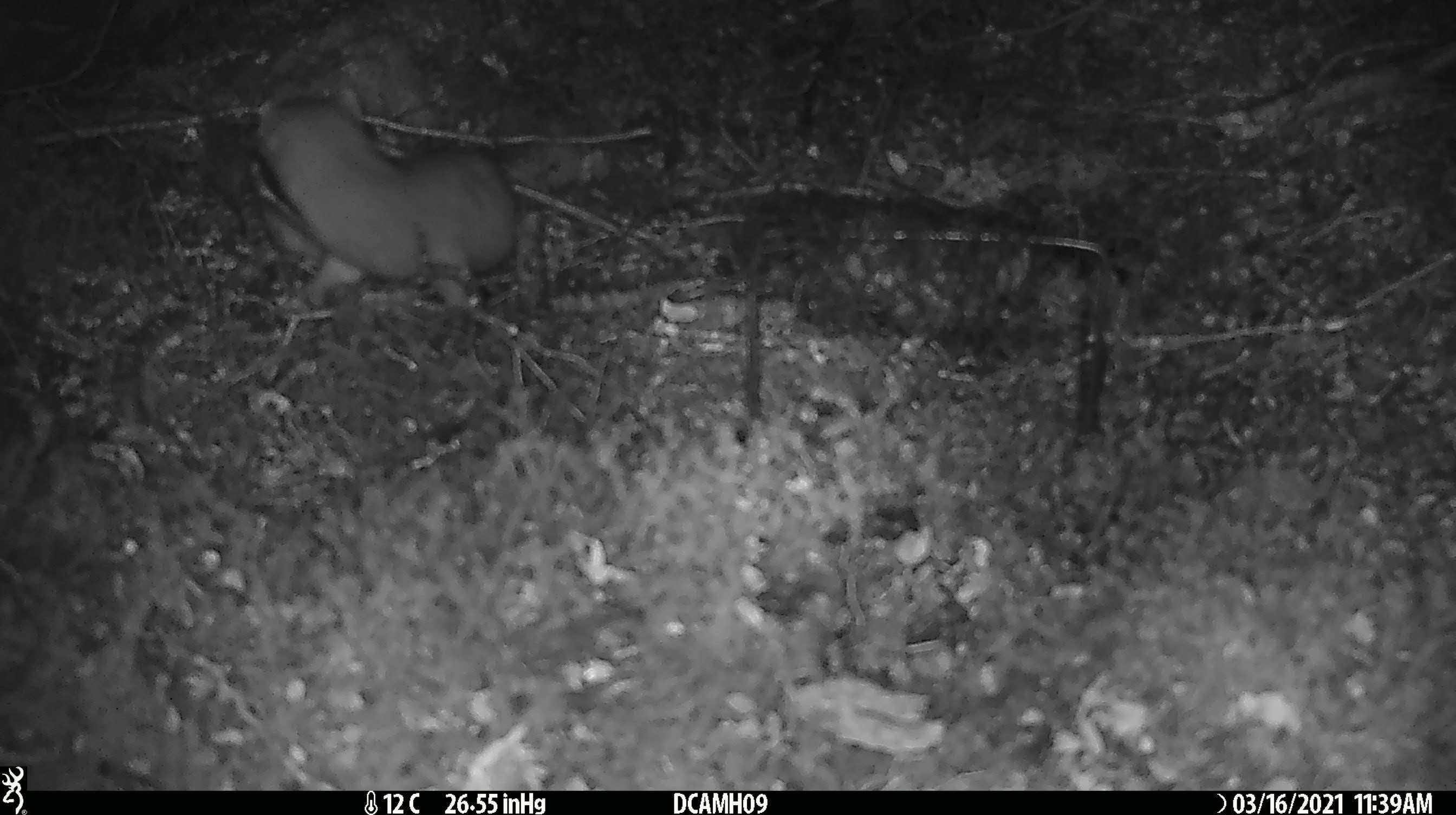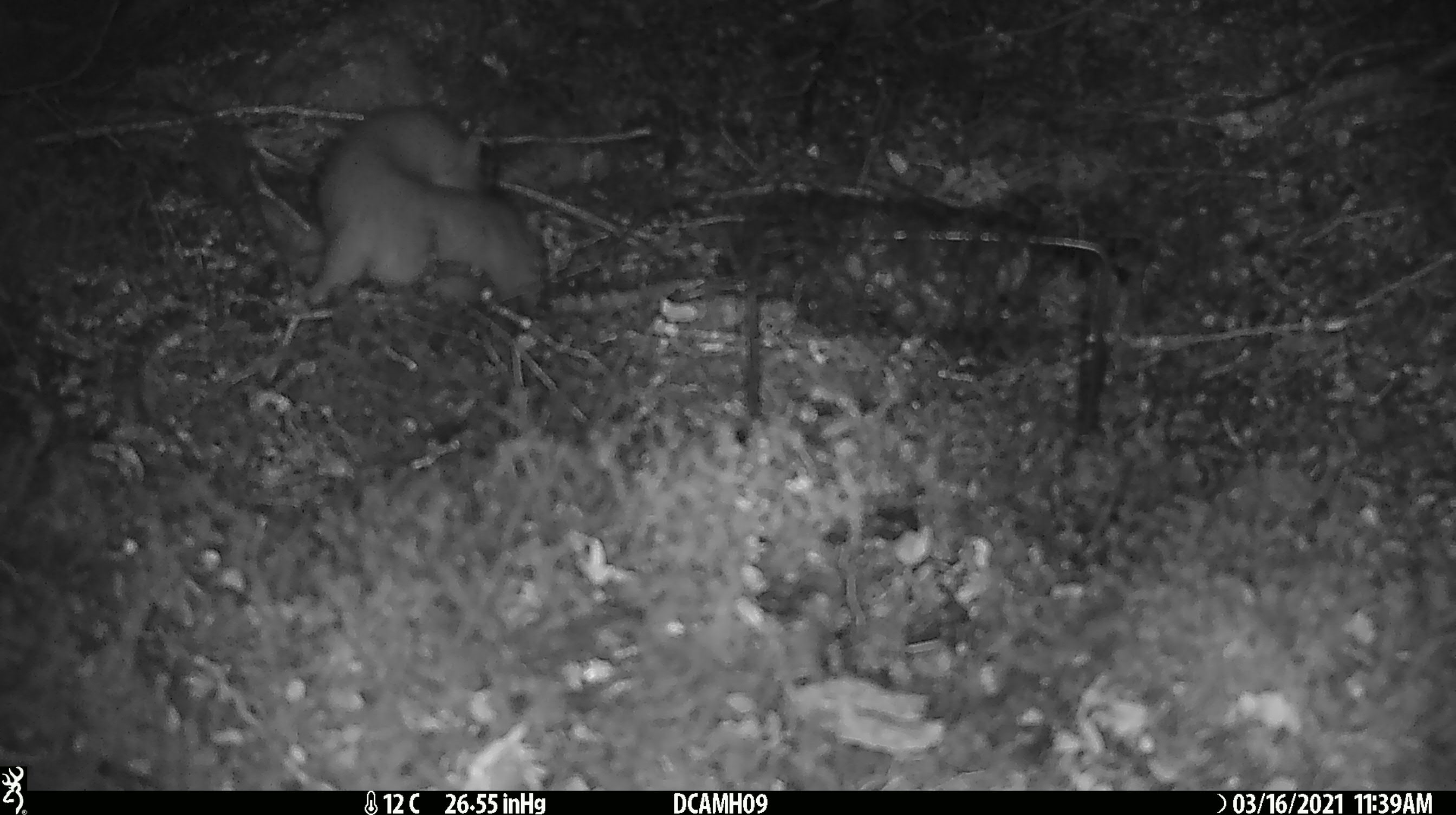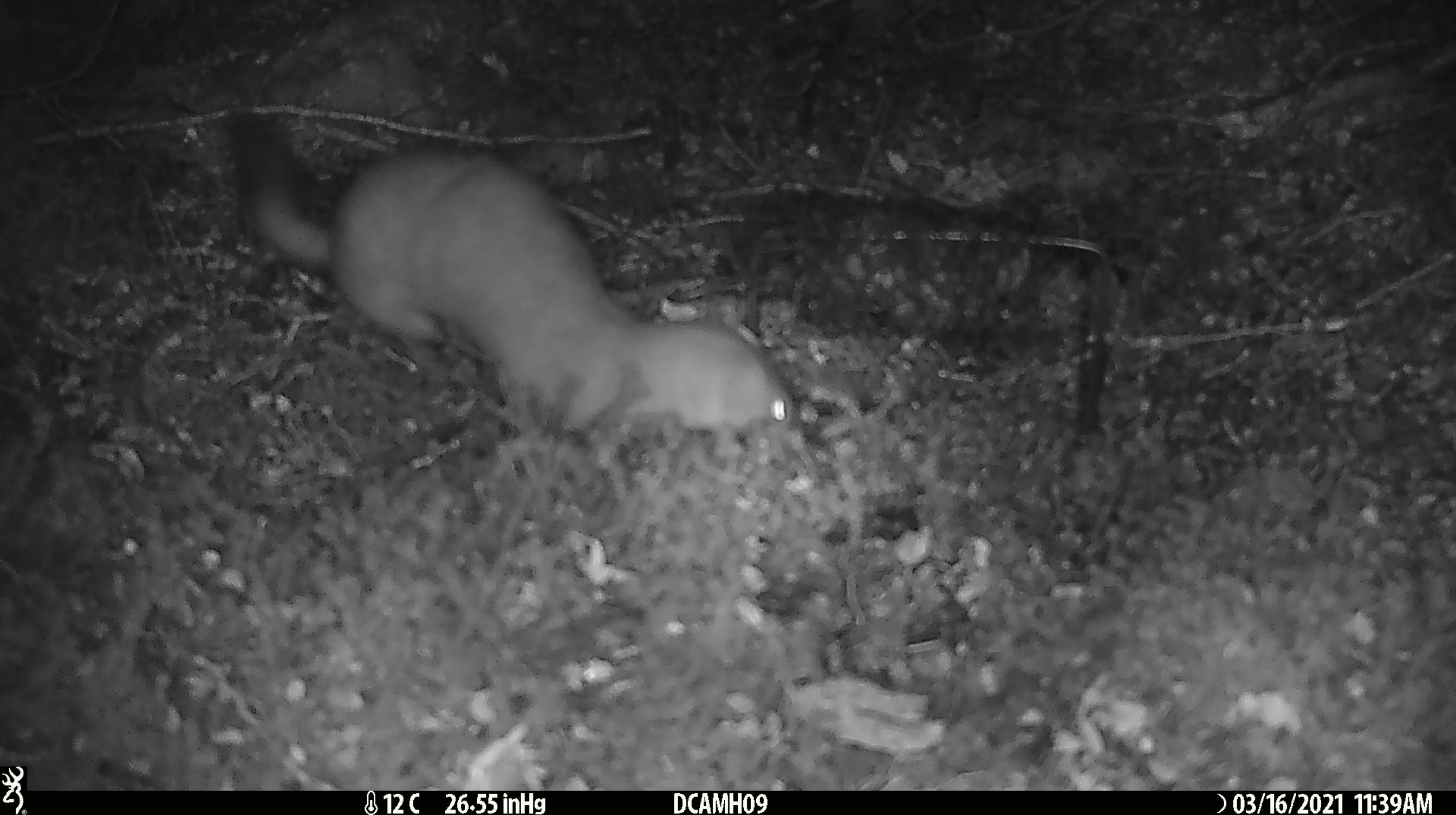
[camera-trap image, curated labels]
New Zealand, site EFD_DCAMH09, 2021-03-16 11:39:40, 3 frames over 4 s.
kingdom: Animalia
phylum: Chordata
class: Mammalia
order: Carnivora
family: Mustelidae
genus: Mustela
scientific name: Mustela erminea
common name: stoat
Stoat (Mustela erminea).